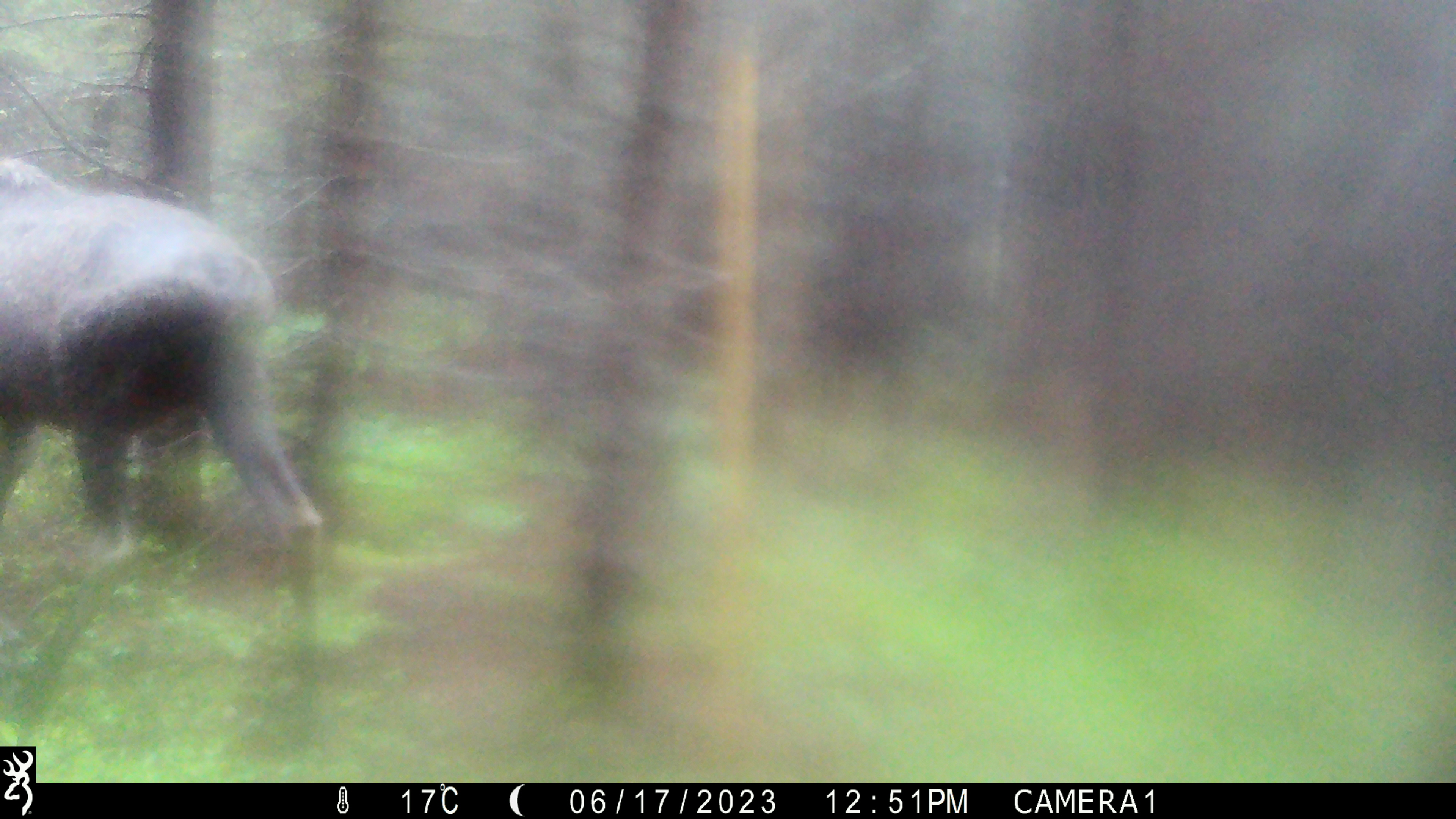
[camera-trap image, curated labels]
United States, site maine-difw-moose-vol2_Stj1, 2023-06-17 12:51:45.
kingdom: Animalia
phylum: Chordata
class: Mammalia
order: Artiodactyla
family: Cervidae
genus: Alces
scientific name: Alces alces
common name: moose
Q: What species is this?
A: Moose (Alces alces).